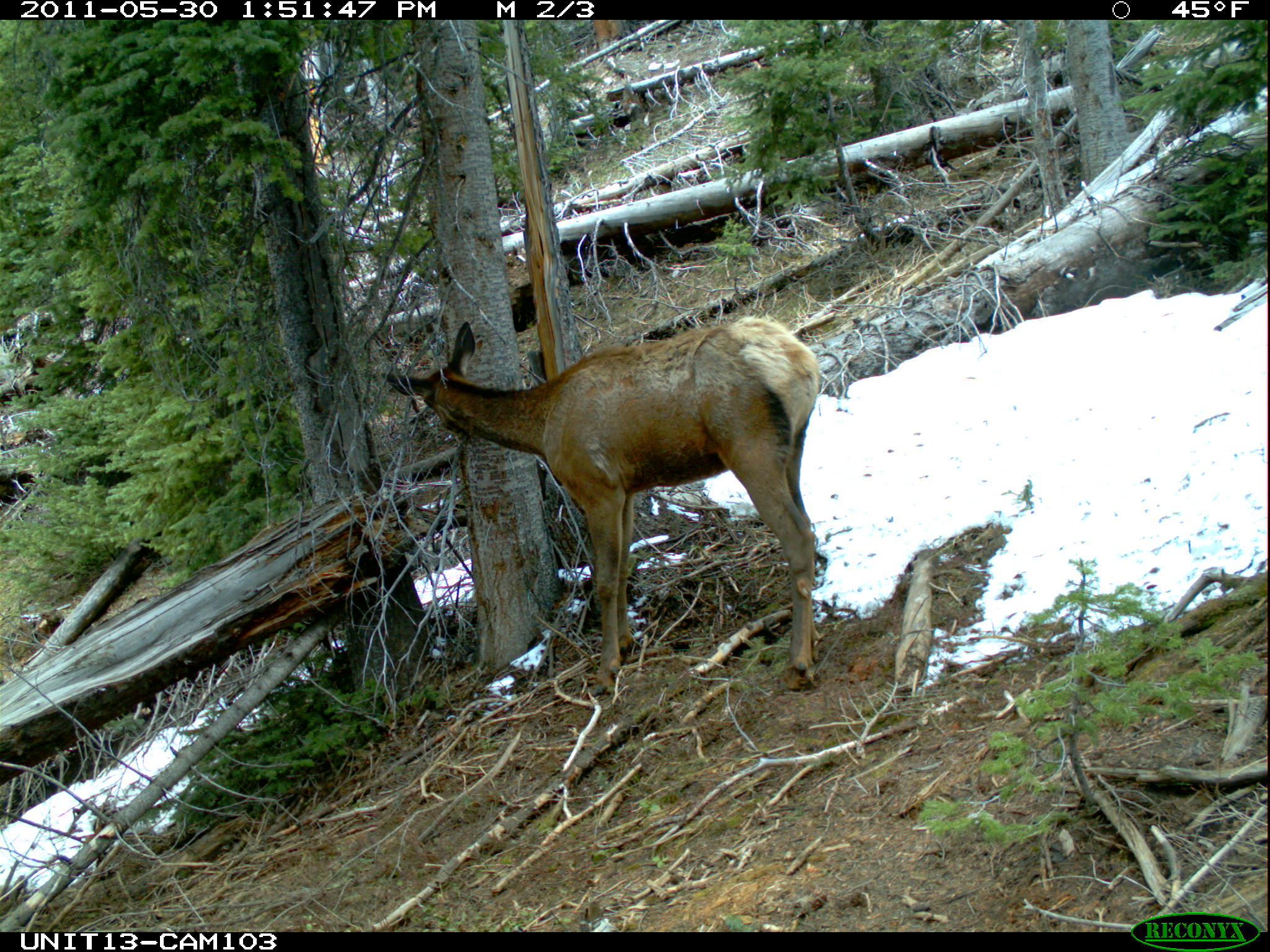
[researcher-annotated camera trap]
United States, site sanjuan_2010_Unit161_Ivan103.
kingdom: Animalia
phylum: Chordata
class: Mammalia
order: Artiodactyla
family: Cervidae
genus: Cervus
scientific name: Cervus elaphus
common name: red deer